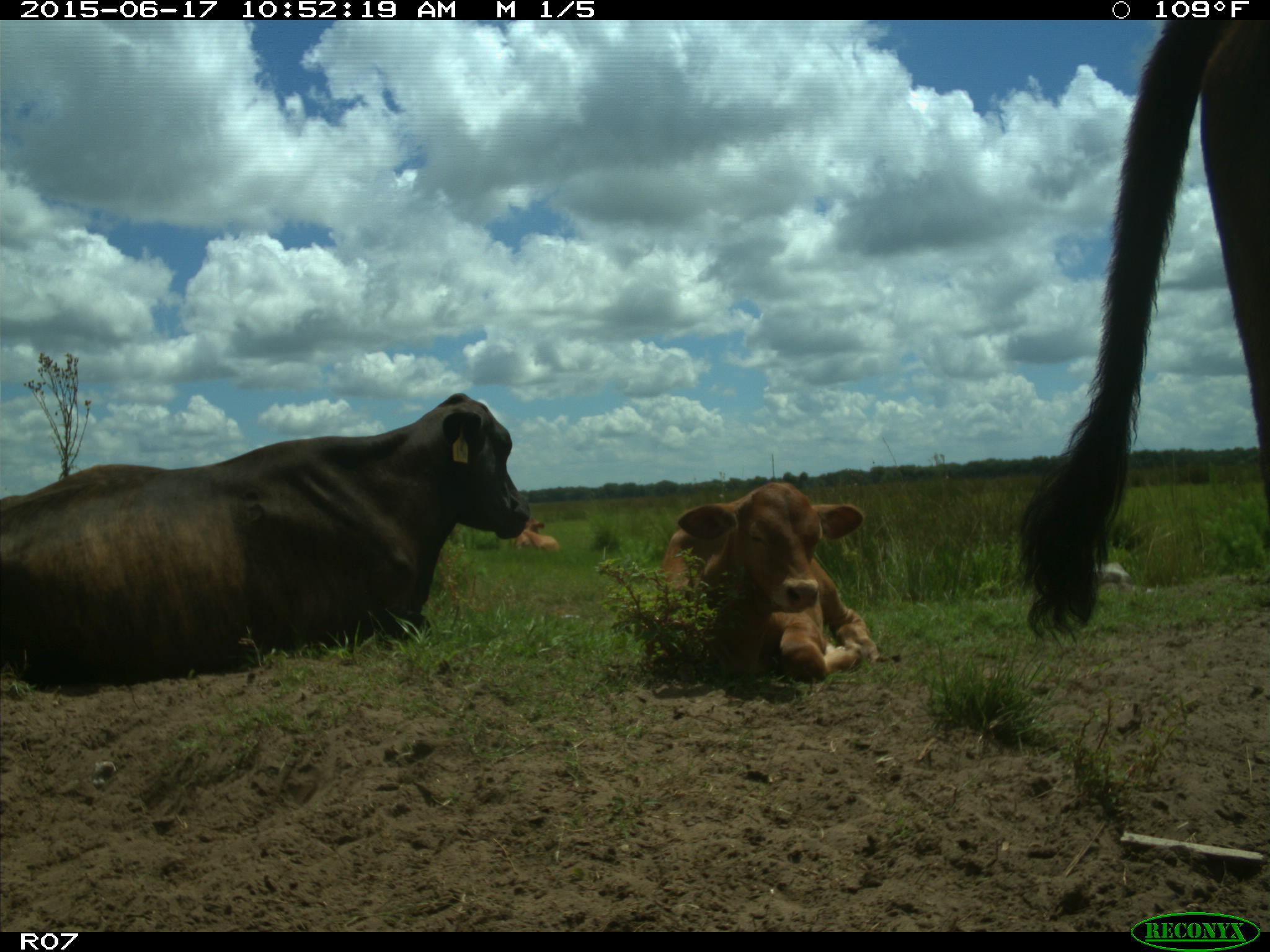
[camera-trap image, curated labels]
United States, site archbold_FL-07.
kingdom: Animalia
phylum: Chordata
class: Mammalia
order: Artiodactyla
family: Bovidae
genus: Bos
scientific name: Bos taurus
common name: domestic cow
Bos taurus (domestic cow).